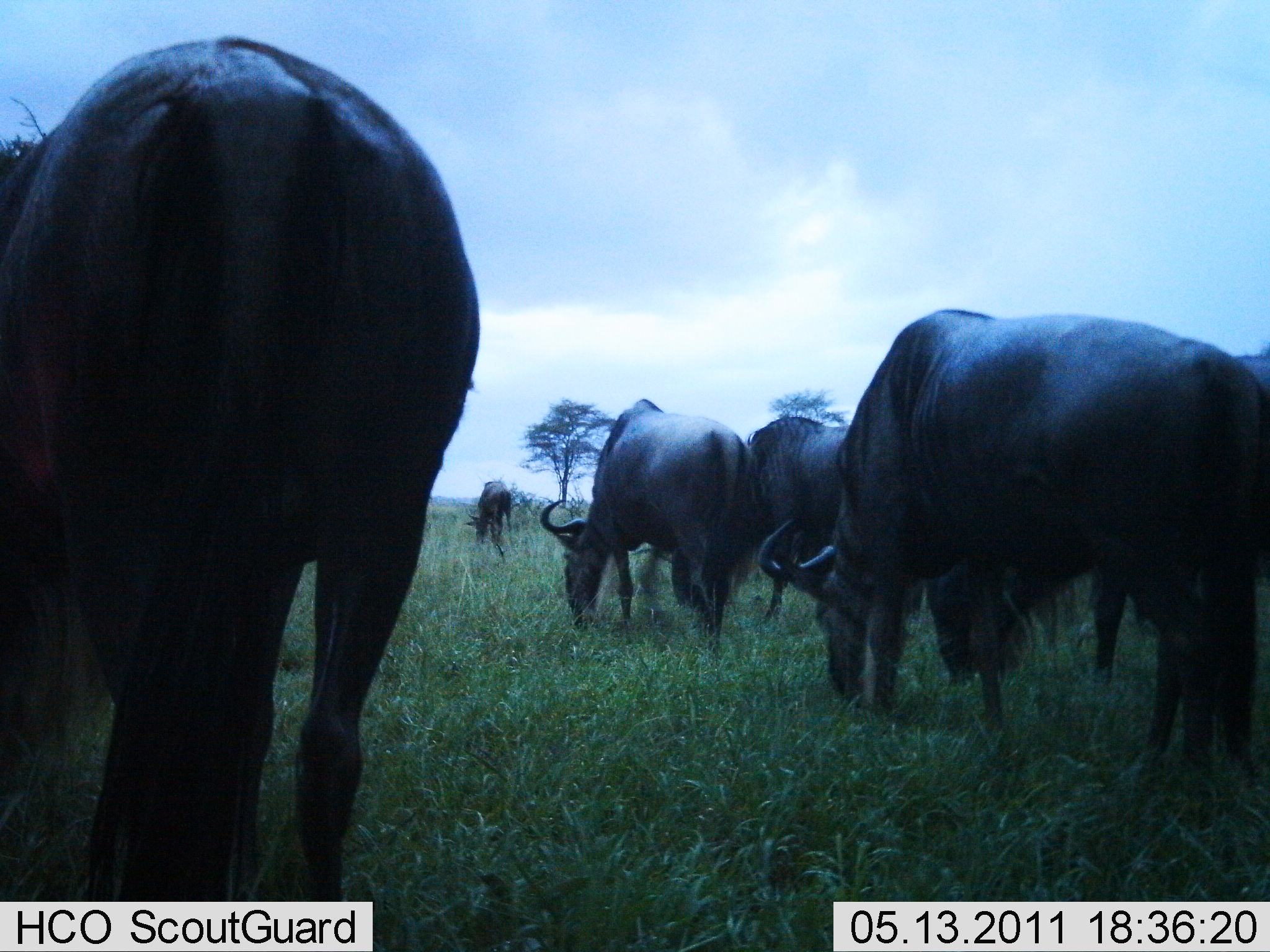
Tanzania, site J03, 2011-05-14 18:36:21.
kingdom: Animalia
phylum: Chordata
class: Mammalia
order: Artiodactyla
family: Bovidae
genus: Connochaetes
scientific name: Connochaetes taurinus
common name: blue wildebeest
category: wildebeest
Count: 6.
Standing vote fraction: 42%.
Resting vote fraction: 0%.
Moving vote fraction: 0%.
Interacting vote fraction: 0%.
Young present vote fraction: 0%.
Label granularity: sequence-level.